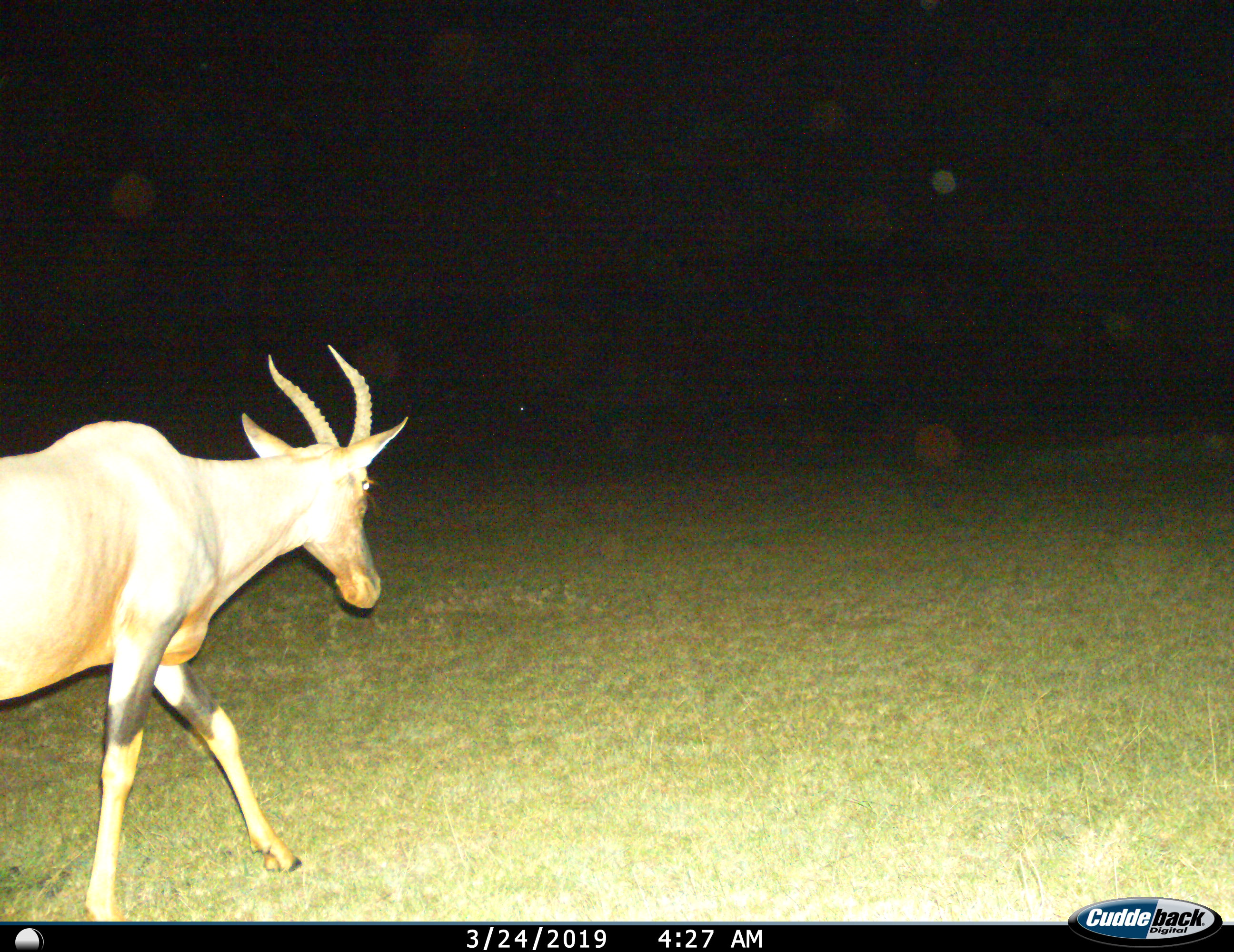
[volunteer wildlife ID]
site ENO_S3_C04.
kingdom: Animalia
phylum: Chordata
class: Mammalia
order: Artiodactyla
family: Bovidae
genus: Damaliscus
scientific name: Damaliscus lunatus jimela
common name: topi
Topi (Damaliscus lunatus jimela), count 1. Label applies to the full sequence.